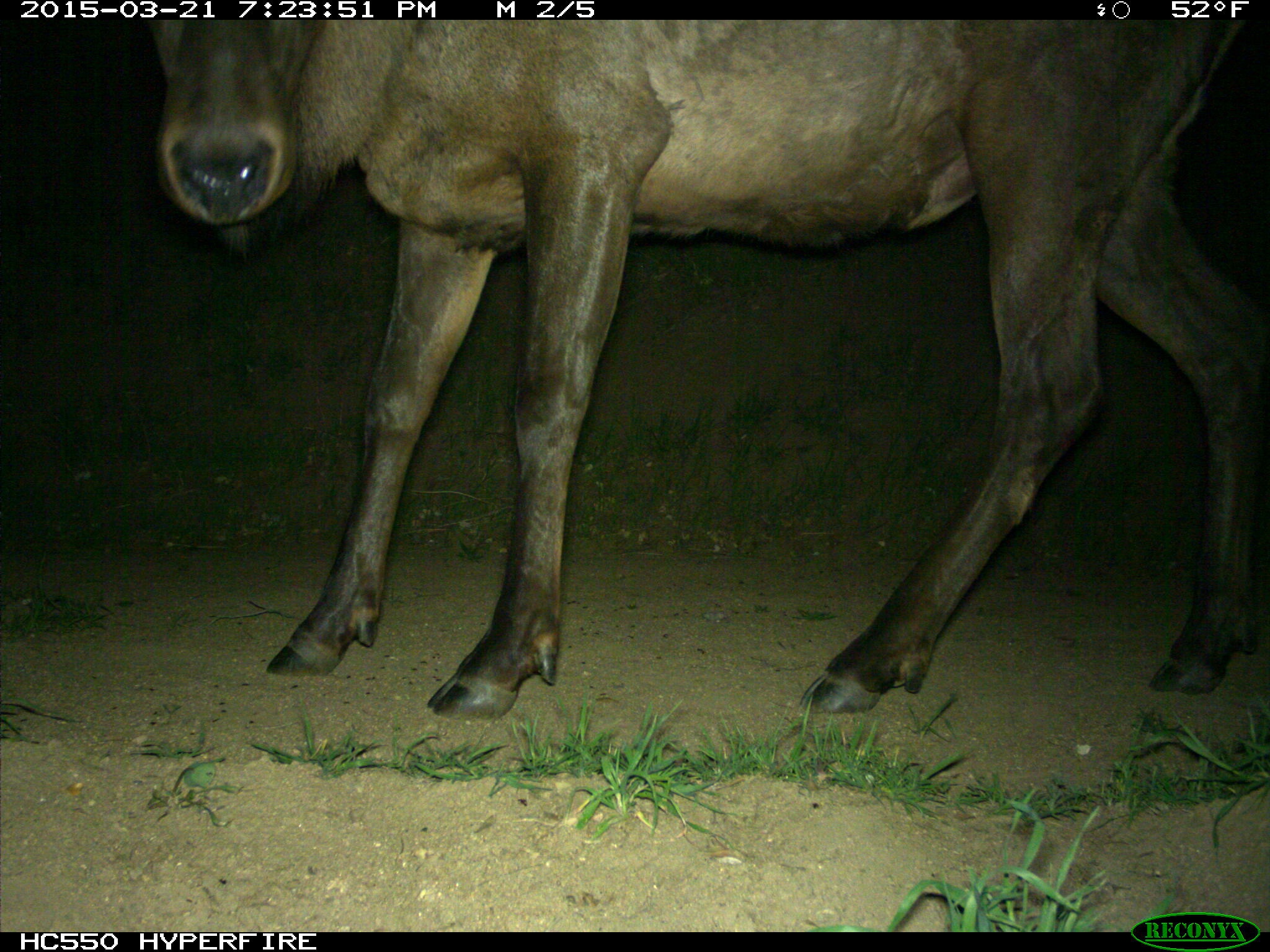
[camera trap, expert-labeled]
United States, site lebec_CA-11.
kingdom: Animalia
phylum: Chordata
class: Mammalia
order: Artiodactyla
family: Cervidae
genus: Cervus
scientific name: Cervus canadensis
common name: elk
Cervus canadensis (elk).